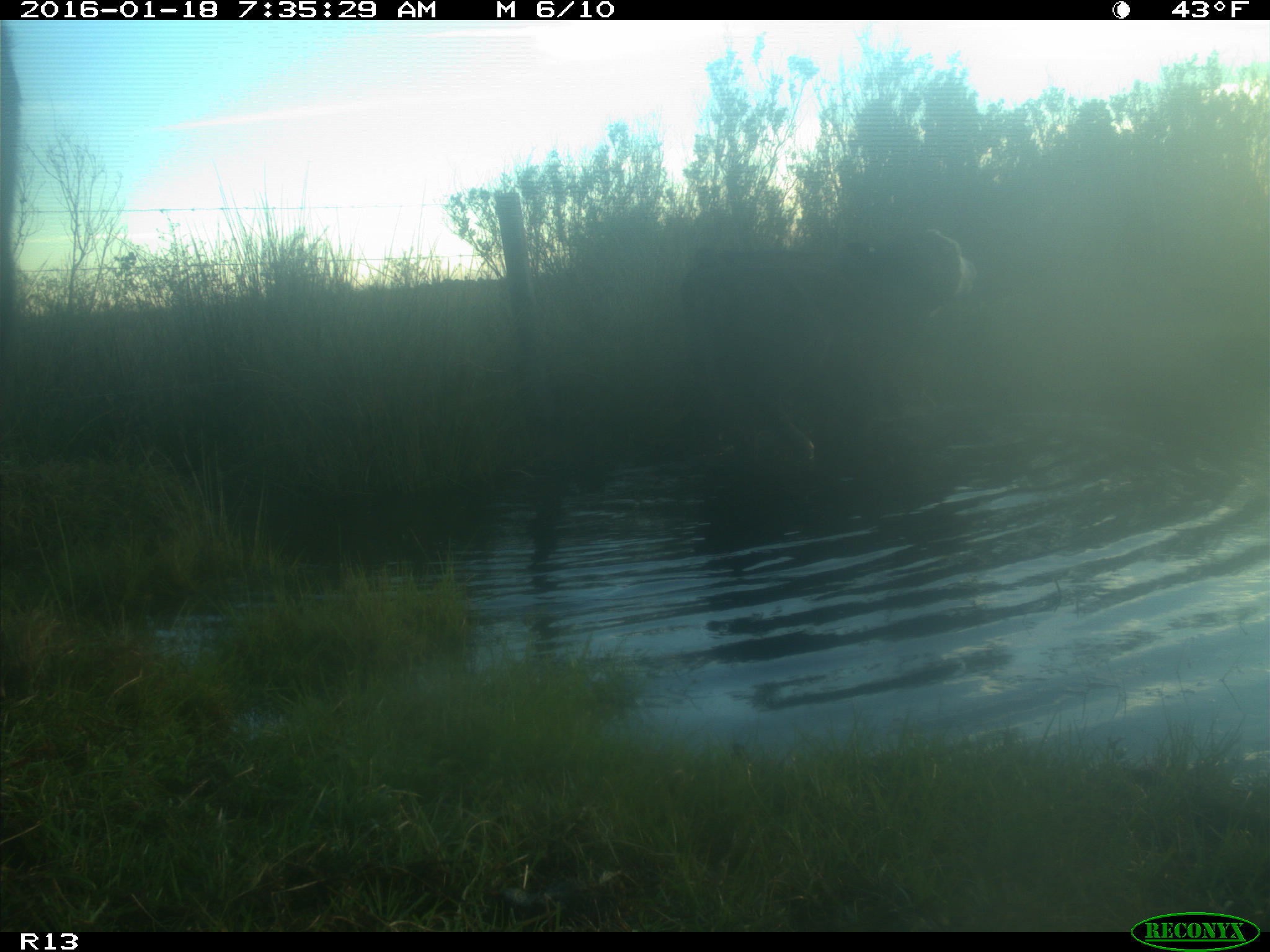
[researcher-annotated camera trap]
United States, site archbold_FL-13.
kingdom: Animalia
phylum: Chordata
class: Mammalia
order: Artiodactyla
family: Bovidae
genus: Bos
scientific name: Bos taurus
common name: domestic cow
Bos taurus (domestic cow).